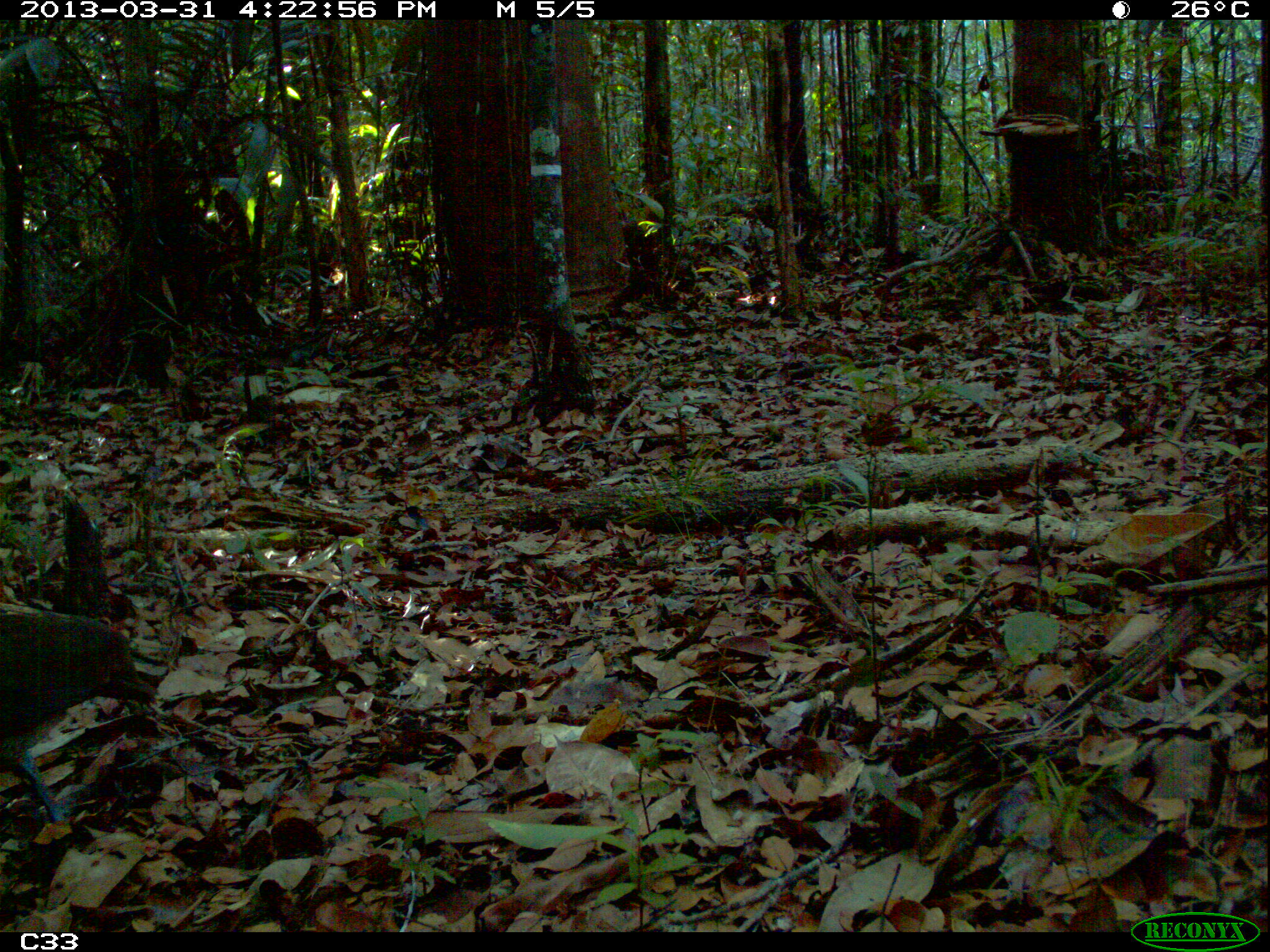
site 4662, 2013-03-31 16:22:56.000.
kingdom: Animalia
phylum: Chordata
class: Aves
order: Tinamiformes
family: Tinamidae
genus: Crypturellus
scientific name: Crypturellus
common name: tinamou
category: crypturellus sp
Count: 1.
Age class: adult.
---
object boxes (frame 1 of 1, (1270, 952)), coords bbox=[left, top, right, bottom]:
crypturellus sp: bbox=[0, 602, 156, 782]